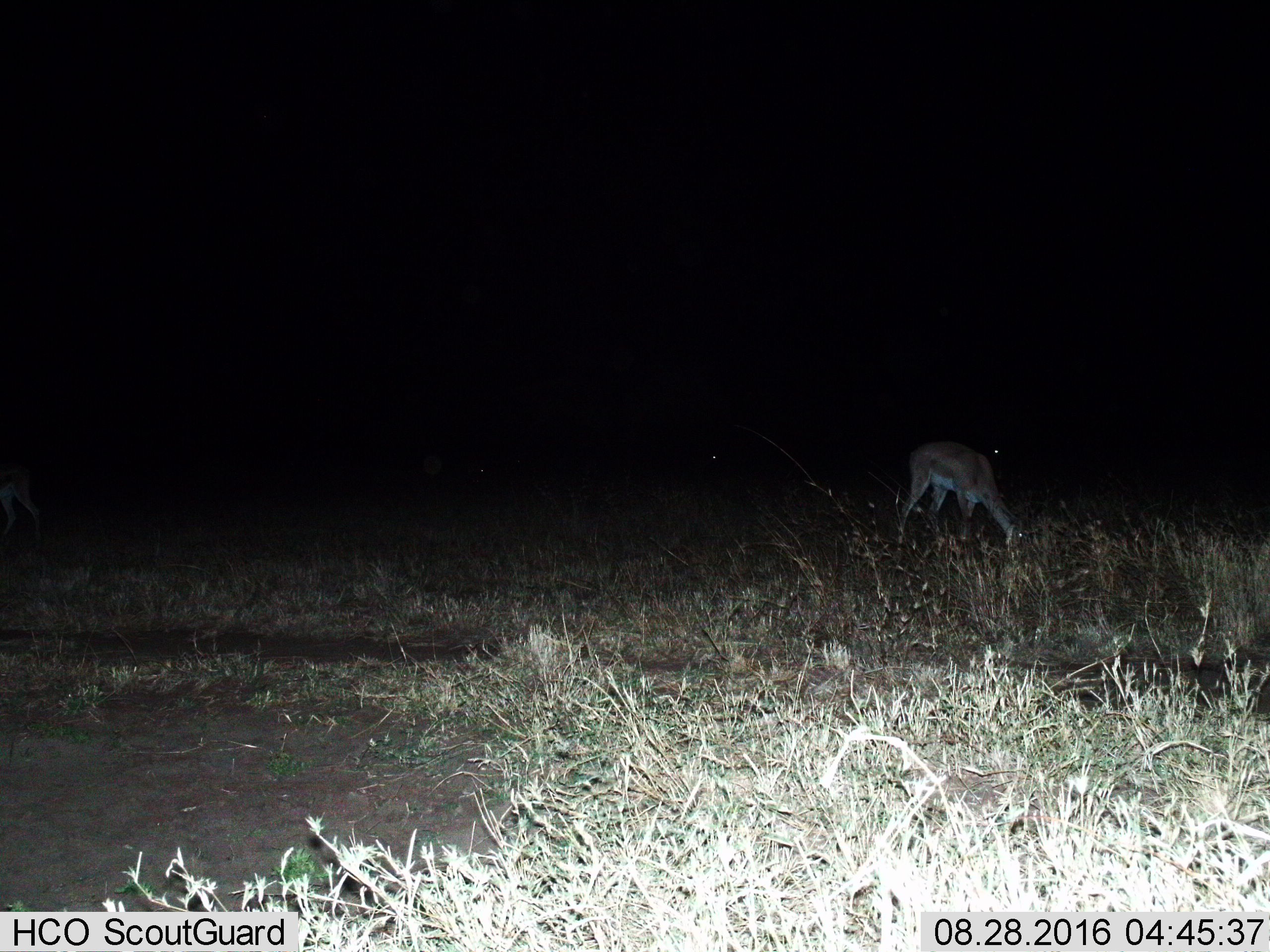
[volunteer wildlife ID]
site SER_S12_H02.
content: unidentified animal